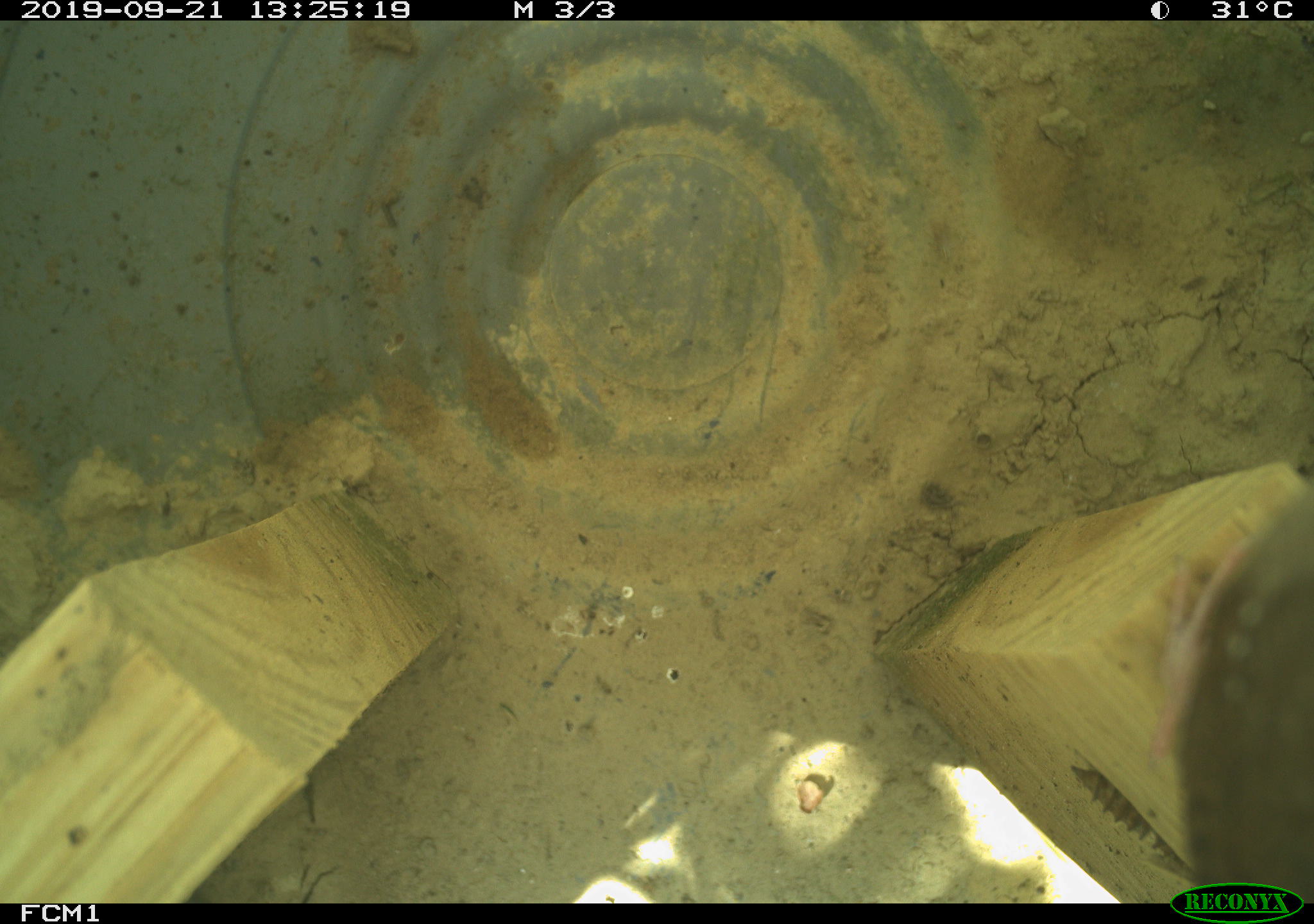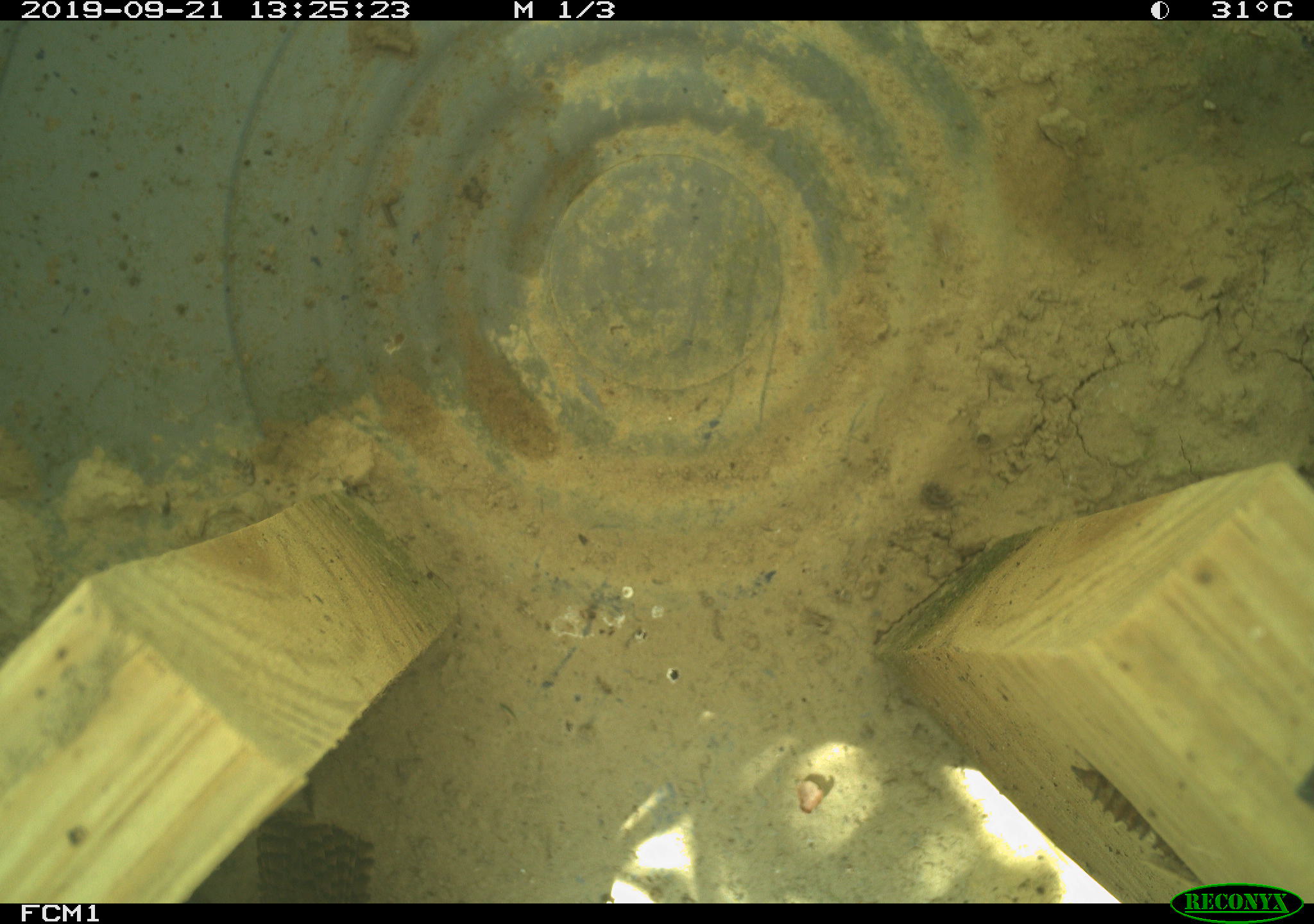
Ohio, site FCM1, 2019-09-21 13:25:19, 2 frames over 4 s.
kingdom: Animalia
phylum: Chordata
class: Aves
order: Passeriformes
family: Troglodytidae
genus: Troglodytes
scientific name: Troglodytes aedon aedon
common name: northern house wren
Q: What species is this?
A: Northern house wren (Troglodytes aedon aedon).